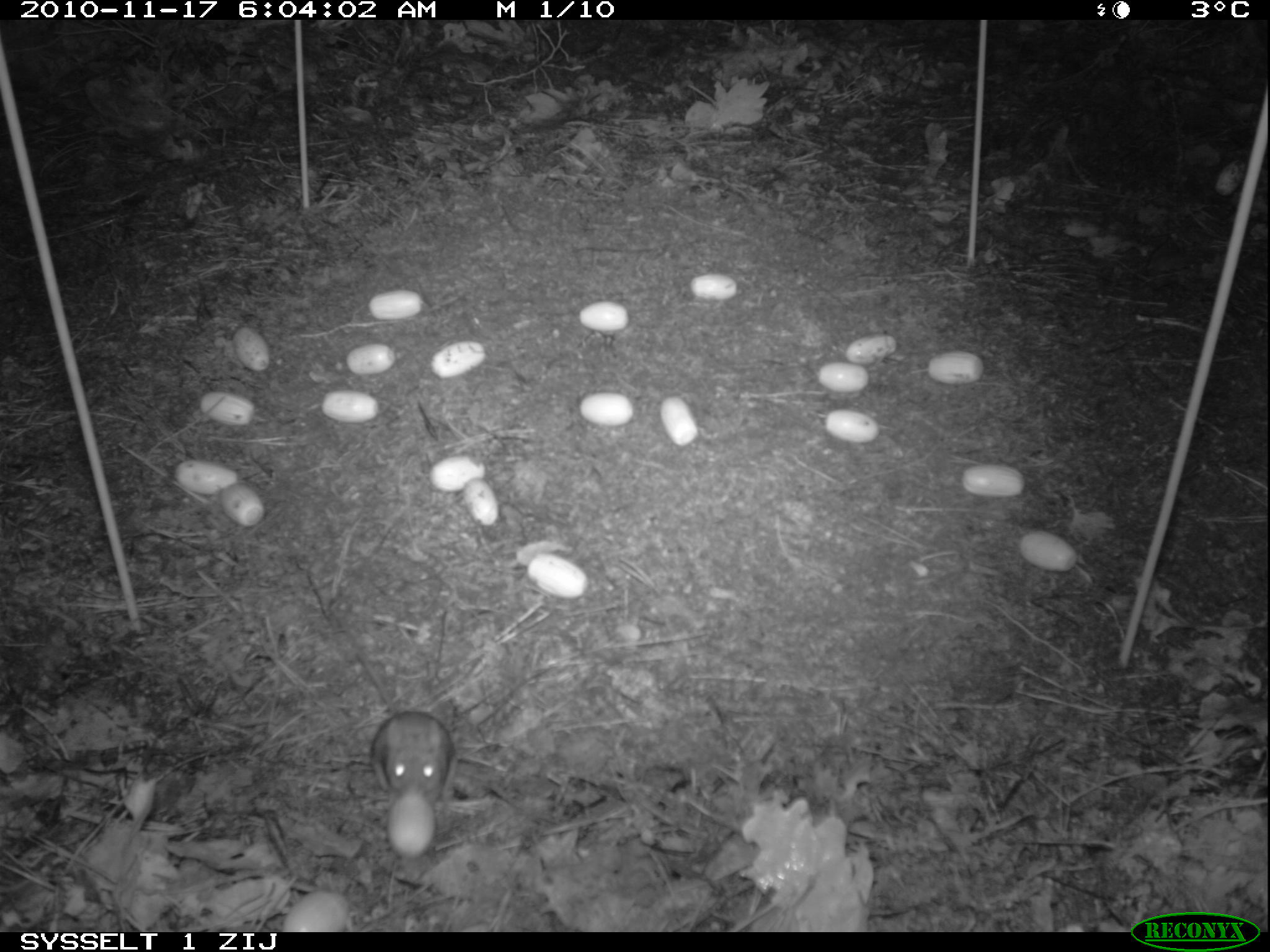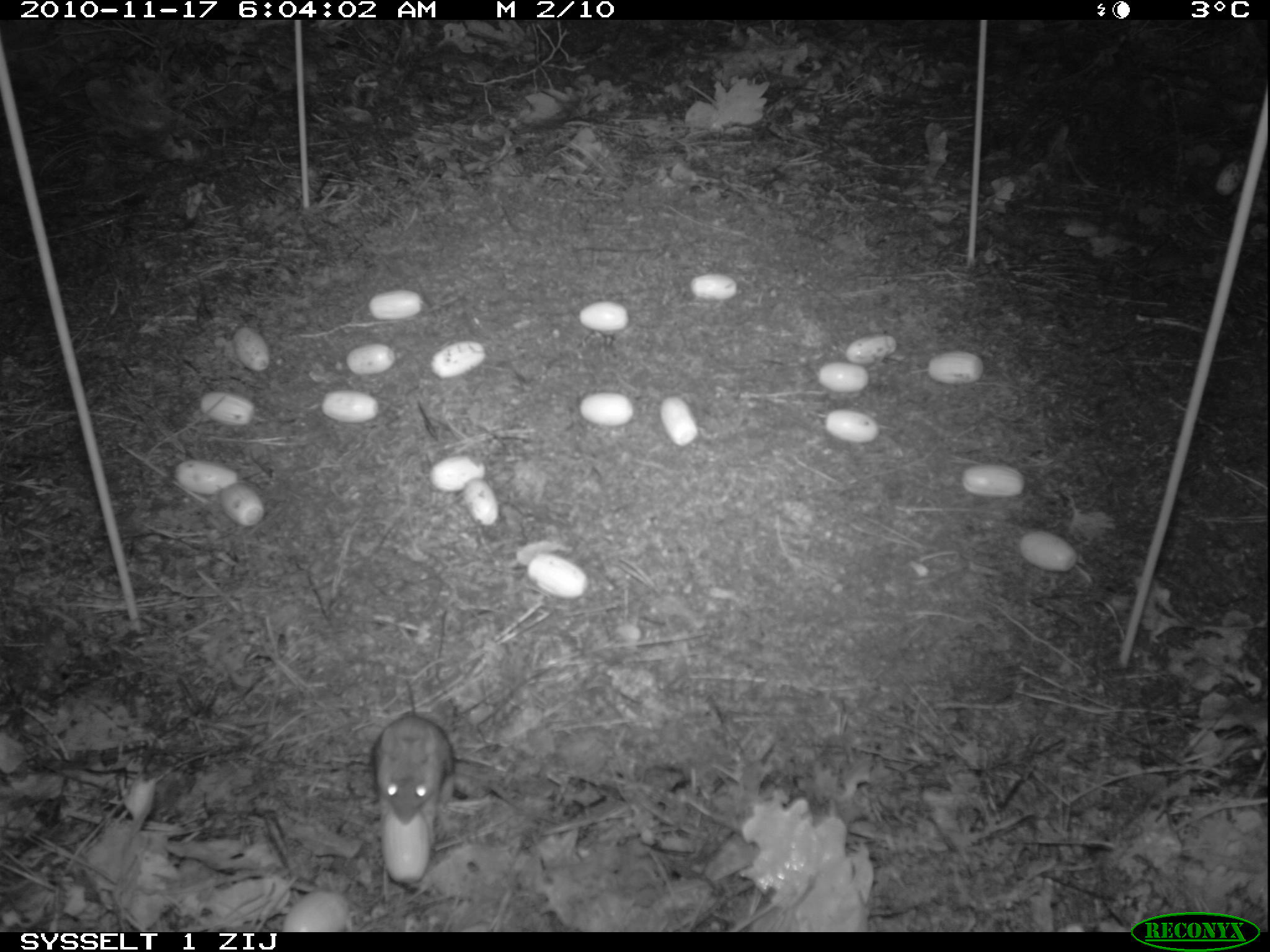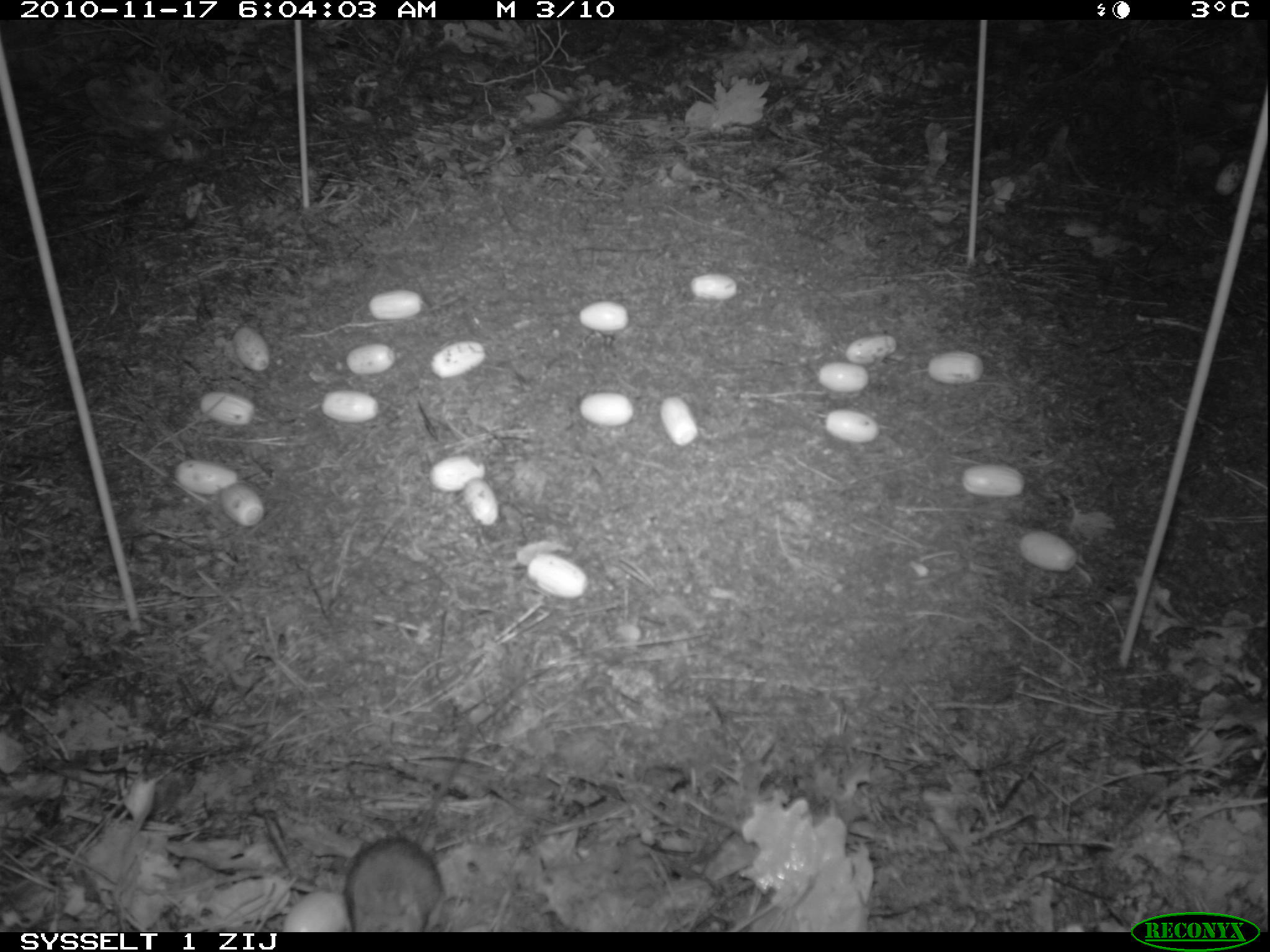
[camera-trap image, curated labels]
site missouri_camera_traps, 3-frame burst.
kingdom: Animalia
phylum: Chordata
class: Mammalia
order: Rodentia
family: Muridae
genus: Apodemus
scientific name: Apodemus sylvaticus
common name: wood mouse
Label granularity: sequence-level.